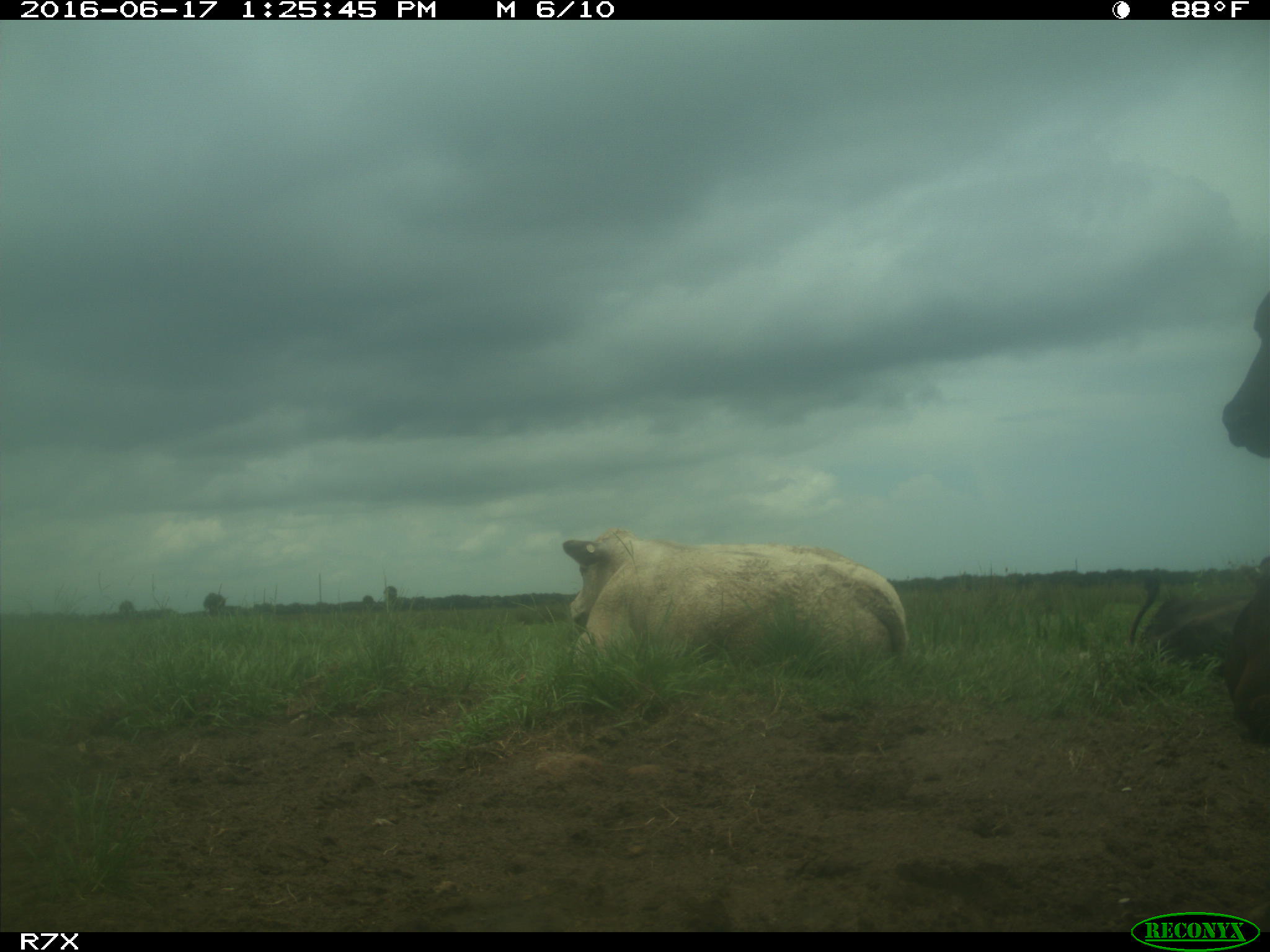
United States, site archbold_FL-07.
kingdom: Animalia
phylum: Chordata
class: Mammalia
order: Artiodactyla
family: Bovidae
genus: Bos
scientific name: Bos taurus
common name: domestic cow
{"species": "Bos taurus (domestic cow)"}